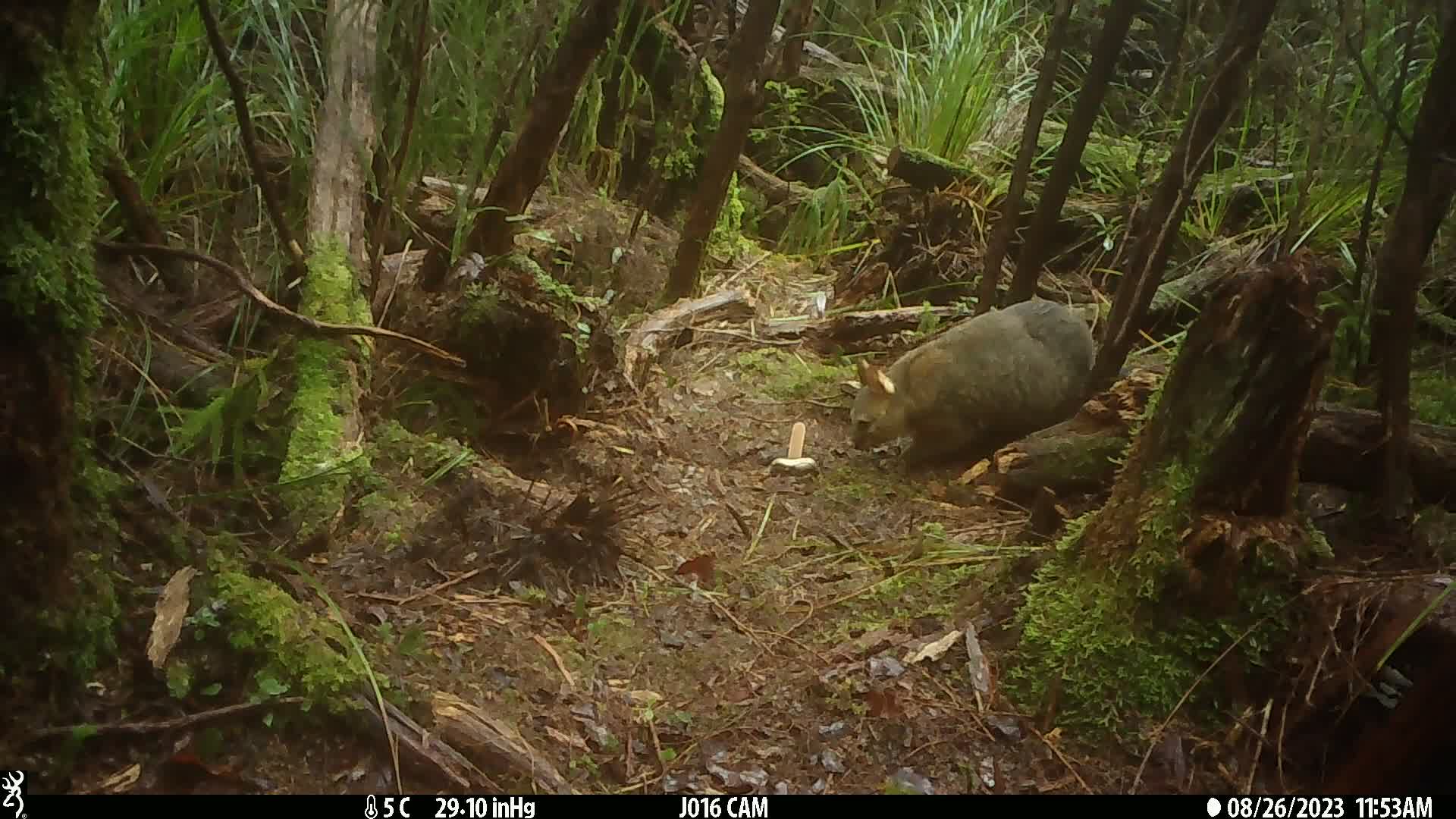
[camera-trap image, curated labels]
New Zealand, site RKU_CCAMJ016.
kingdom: Animalia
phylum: Chordata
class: Mammalia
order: Diprotodontia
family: Phalangeridae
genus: Trichosurus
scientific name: Trichosurus vulpecula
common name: common brushtail possum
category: possum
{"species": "possum (common brushtail possum) (Trichosurus vulpecula)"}